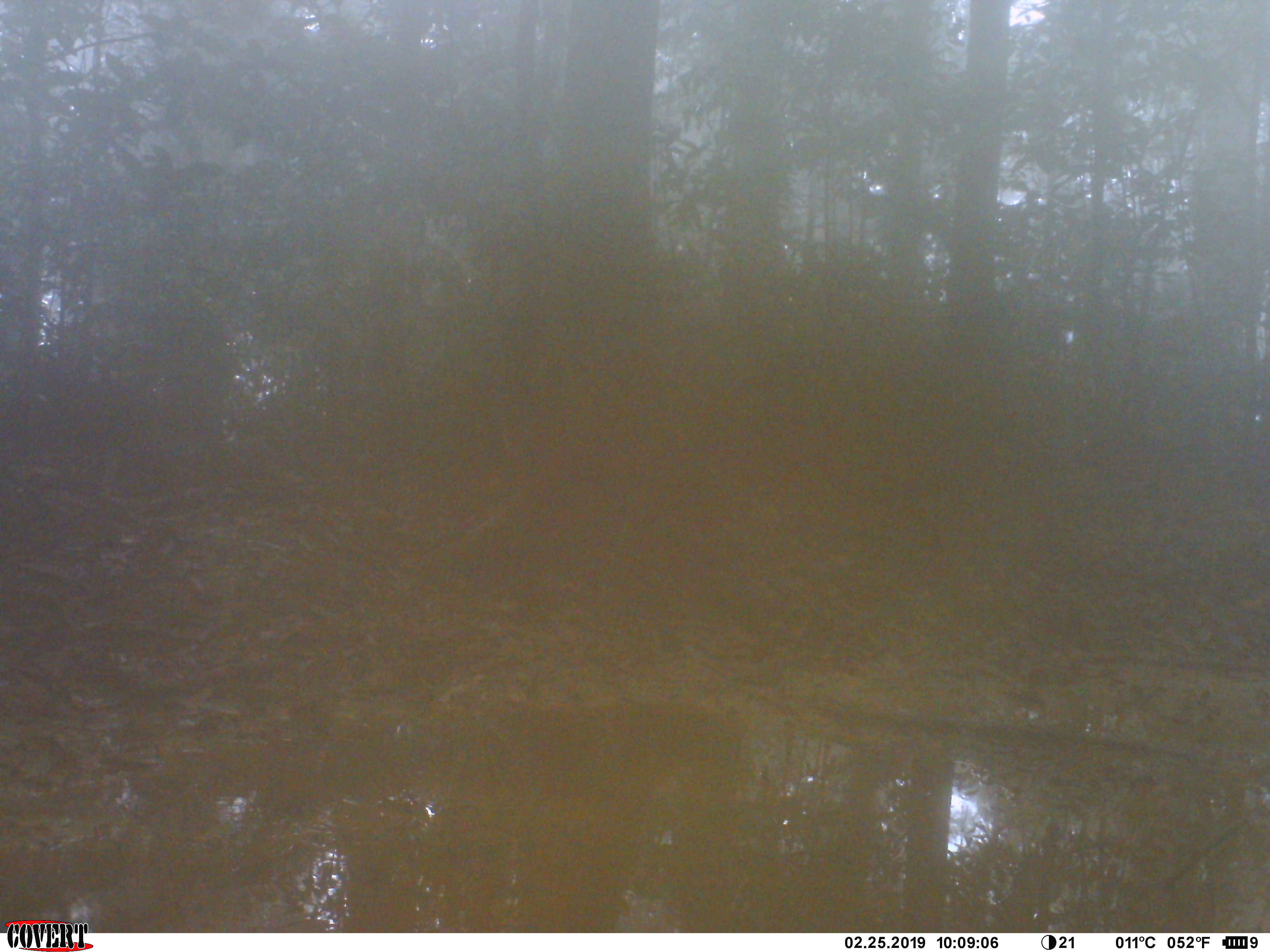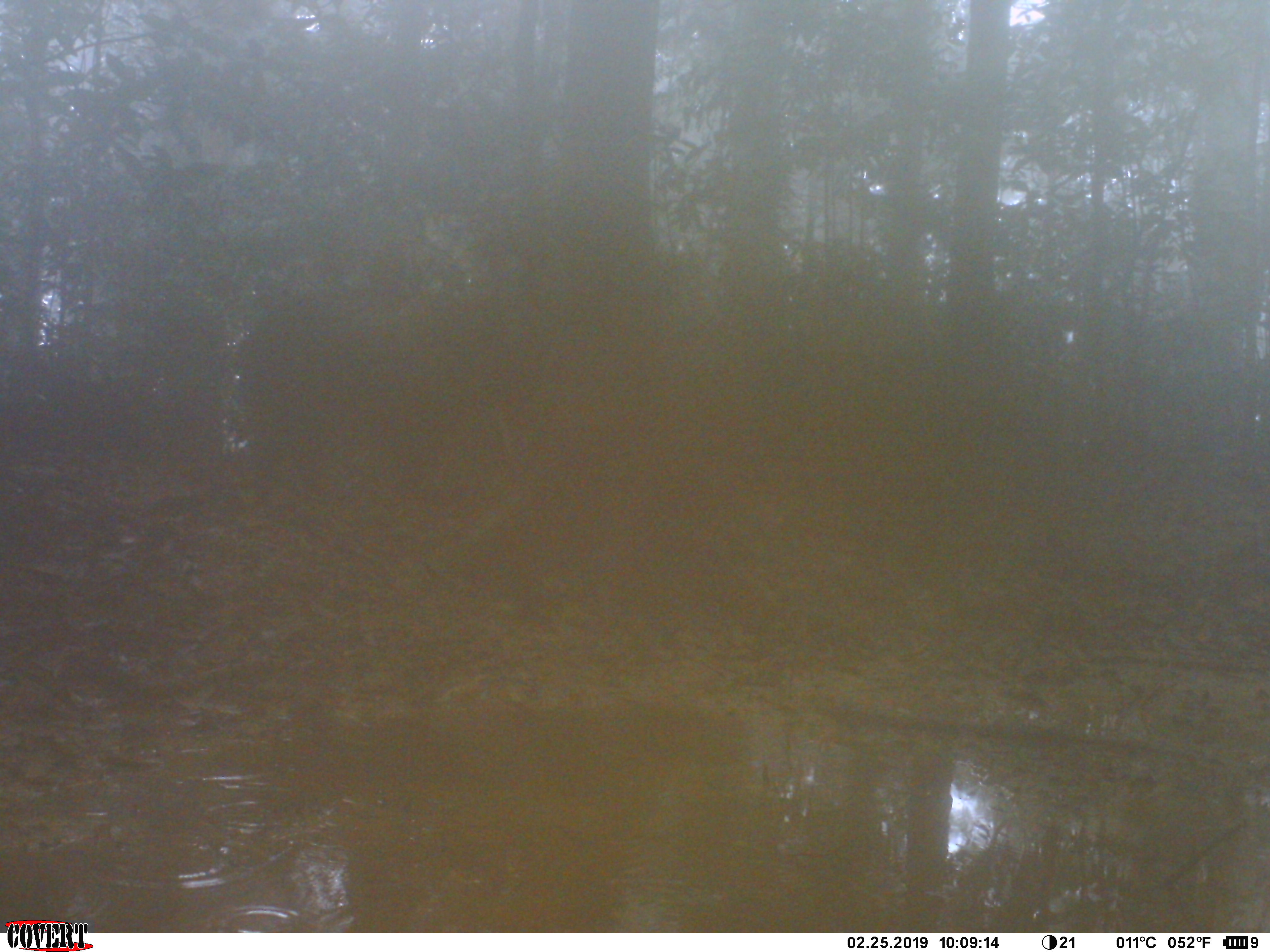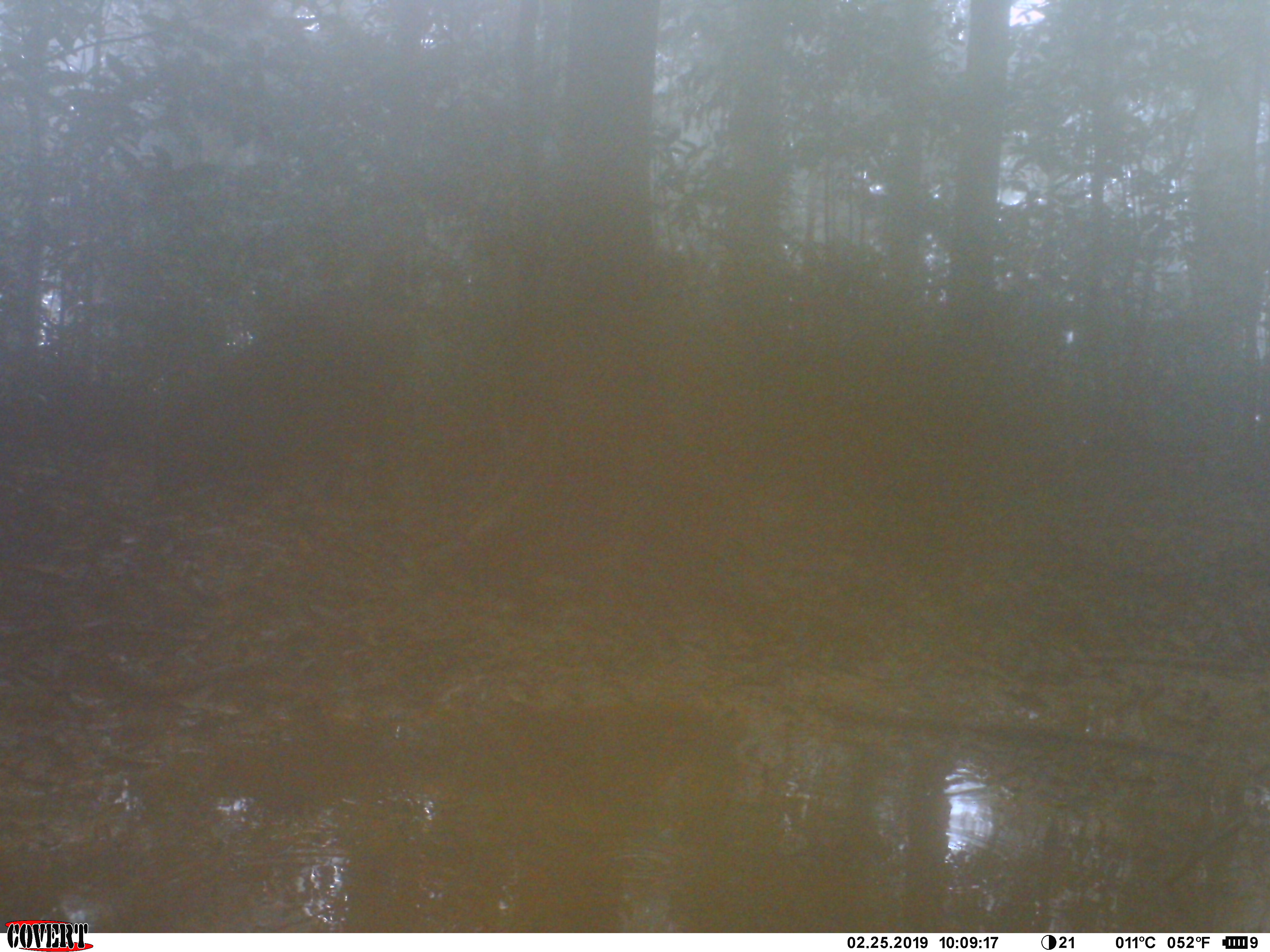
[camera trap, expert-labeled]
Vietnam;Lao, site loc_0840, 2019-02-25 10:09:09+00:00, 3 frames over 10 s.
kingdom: Animalia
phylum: Chordata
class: Mammalia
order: Artiodactyla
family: Suidae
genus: Sus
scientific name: Sus scrofa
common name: eurasian wild pig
Eurasian wild pig (Sus scrofa). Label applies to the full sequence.